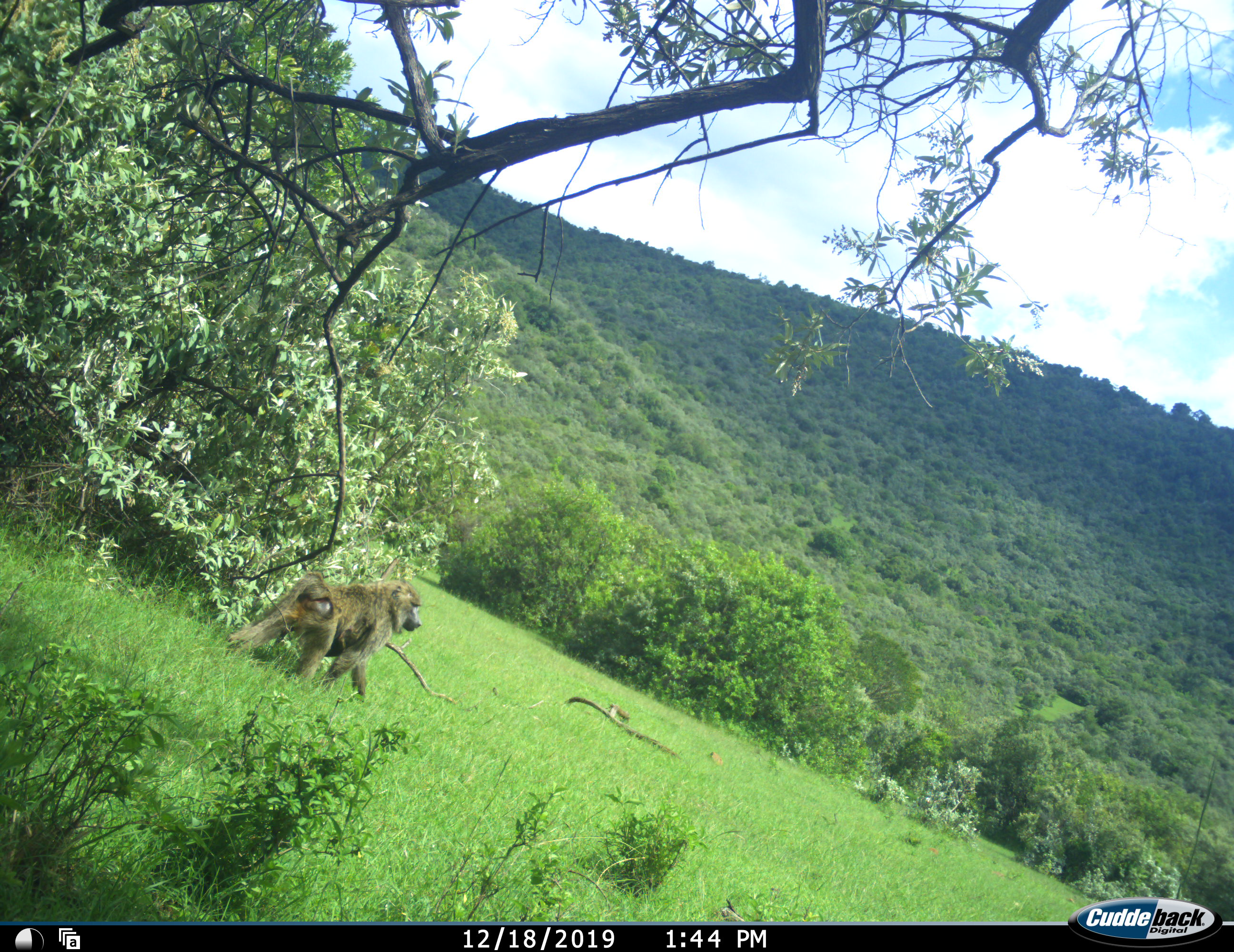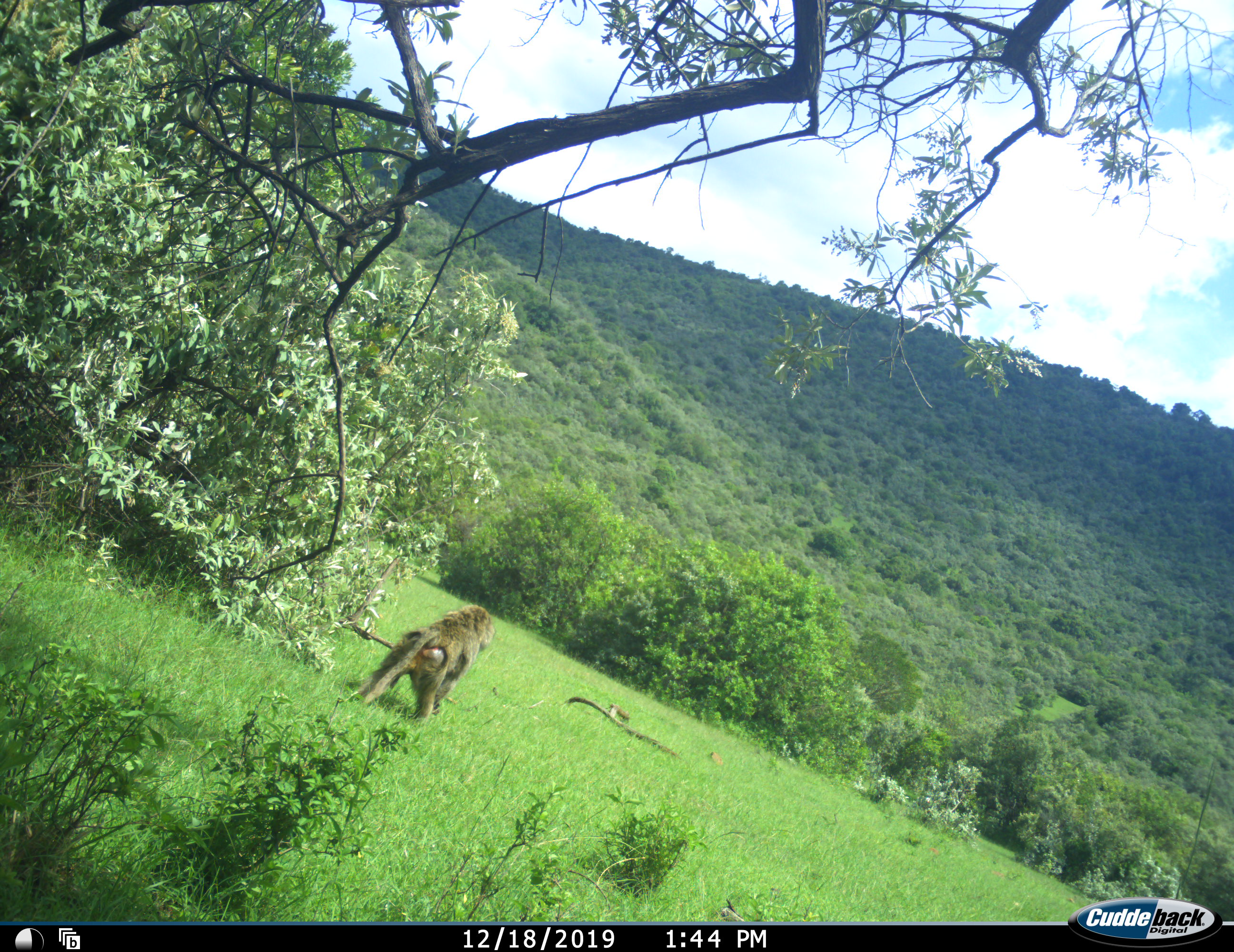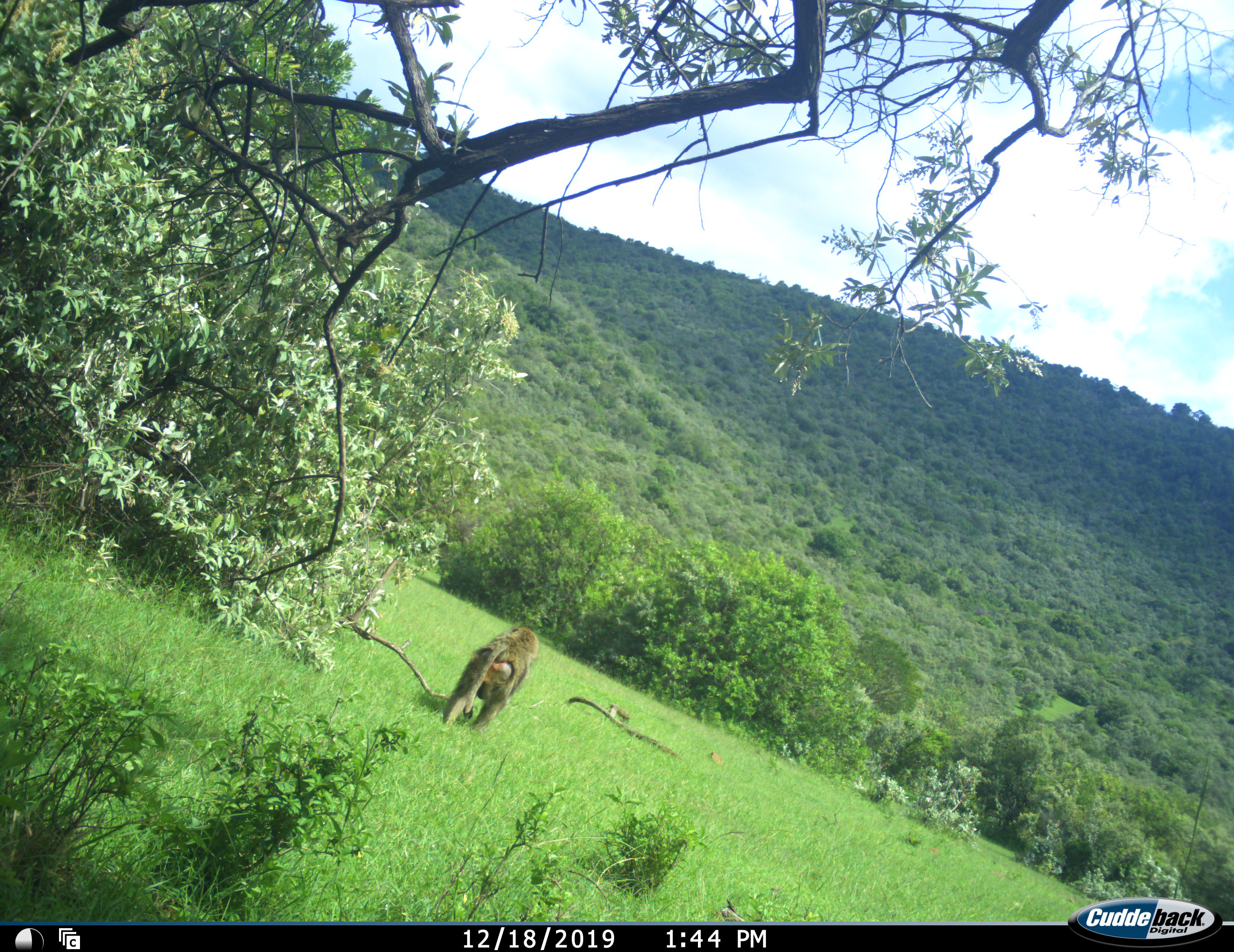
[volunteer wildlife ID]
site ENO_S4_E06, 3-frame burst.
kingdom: Animalia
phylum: Chordata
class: Mammalia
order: Primates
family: Cercopithecidae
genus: Papio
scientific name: Papio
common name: baboon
Baboon (Papio), count 1. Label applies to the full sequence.